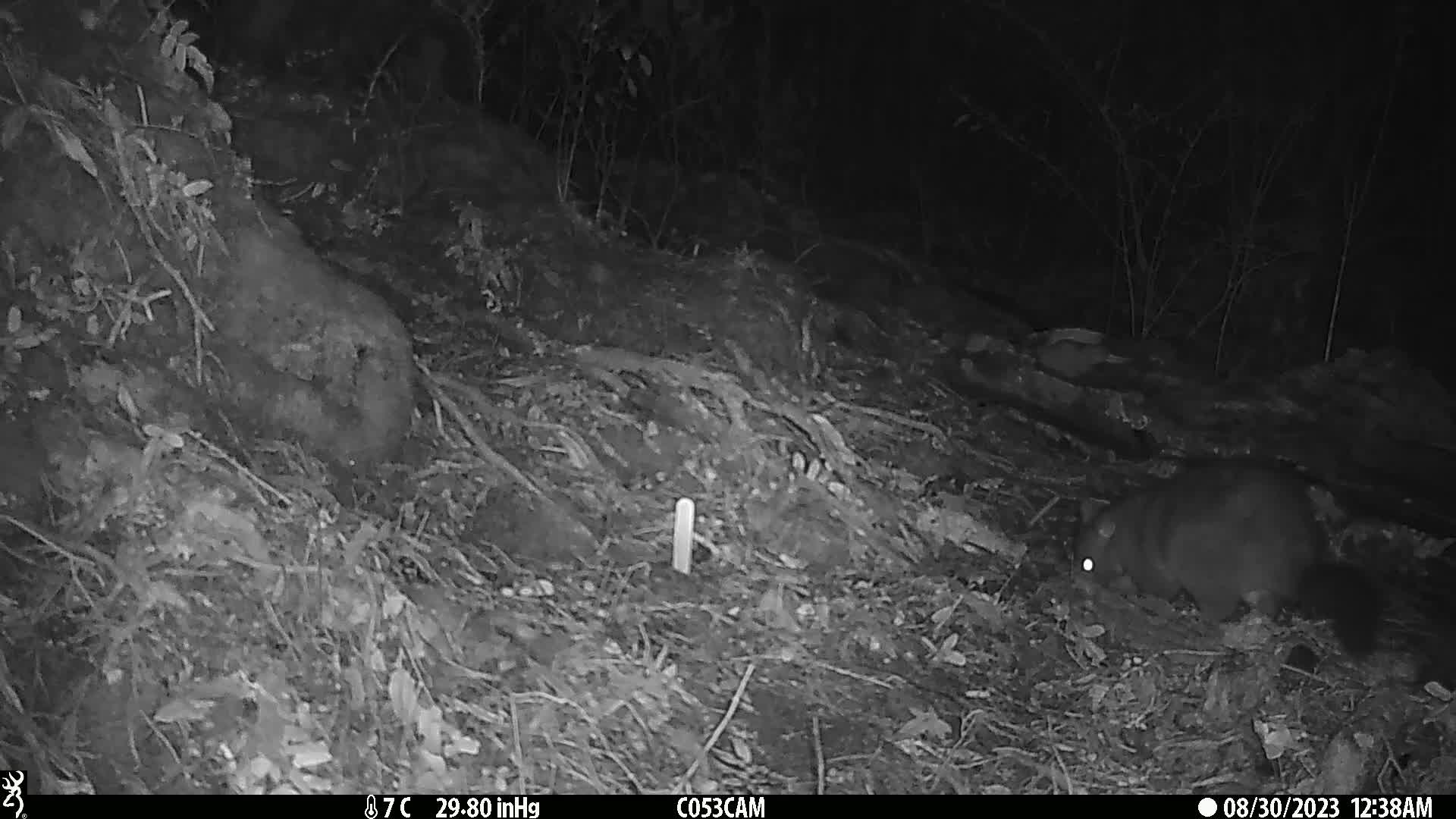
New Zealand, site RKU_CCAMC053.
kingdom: Animalia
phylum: Chordata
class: Mammalia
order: Diprotodontia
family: Phalangeridae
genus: Trichosurus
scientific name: Trichosurus vulpecula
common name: common brushtail possum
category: possum